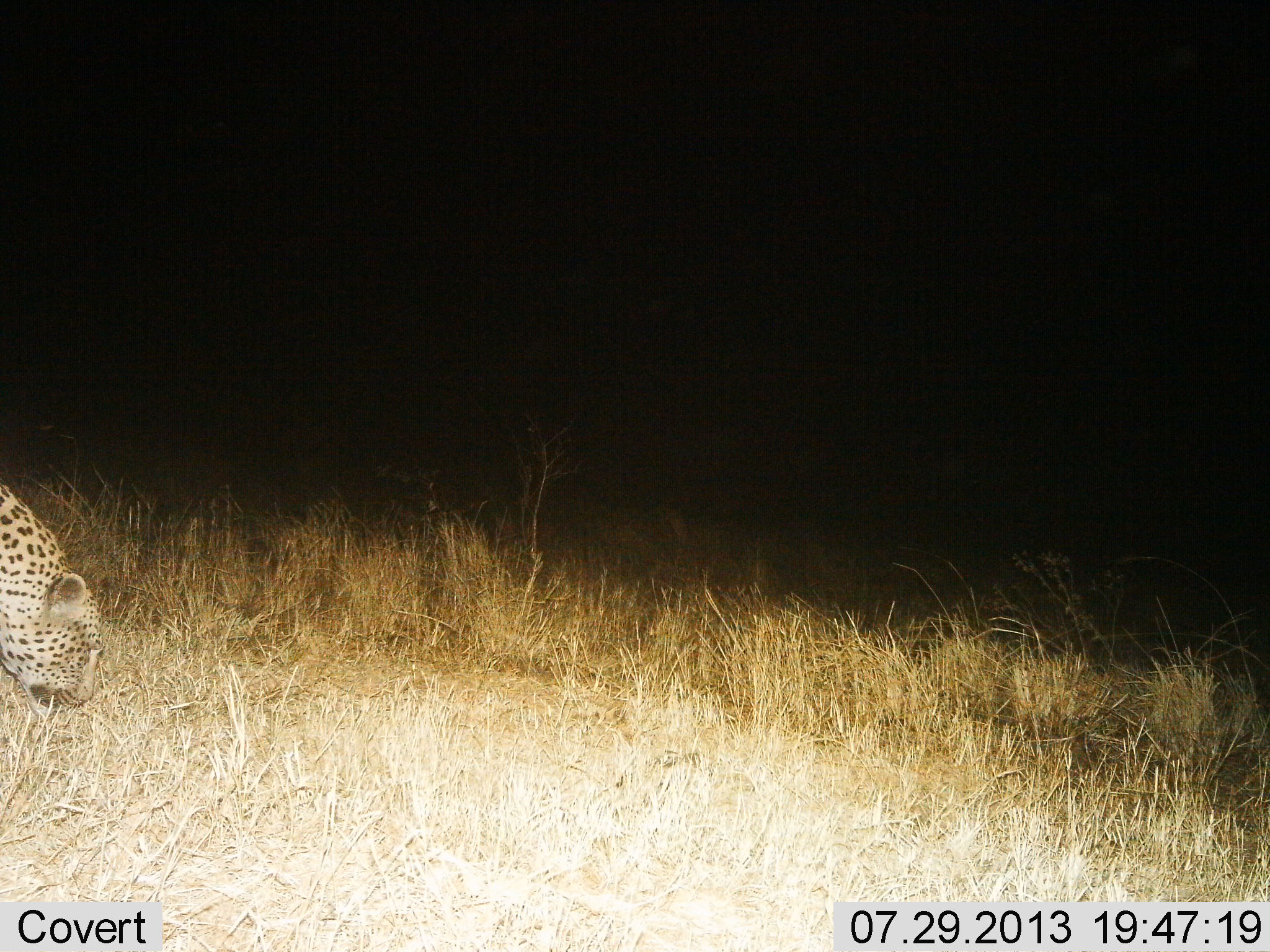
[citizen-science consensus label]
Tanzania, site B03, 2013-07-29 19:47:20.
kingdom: Animalia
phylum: Chordata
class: Mammalia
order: Carnivora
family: Felidae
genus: Panthera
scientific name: Panthera pardus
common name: leopard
Leopard (Panthera pardus), count 1. Behavior (volunteer vote fractions): standing 55%, resting 0%, moving 45%, interacting 0%. Young present (vote fraction): 0%. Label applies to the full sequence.